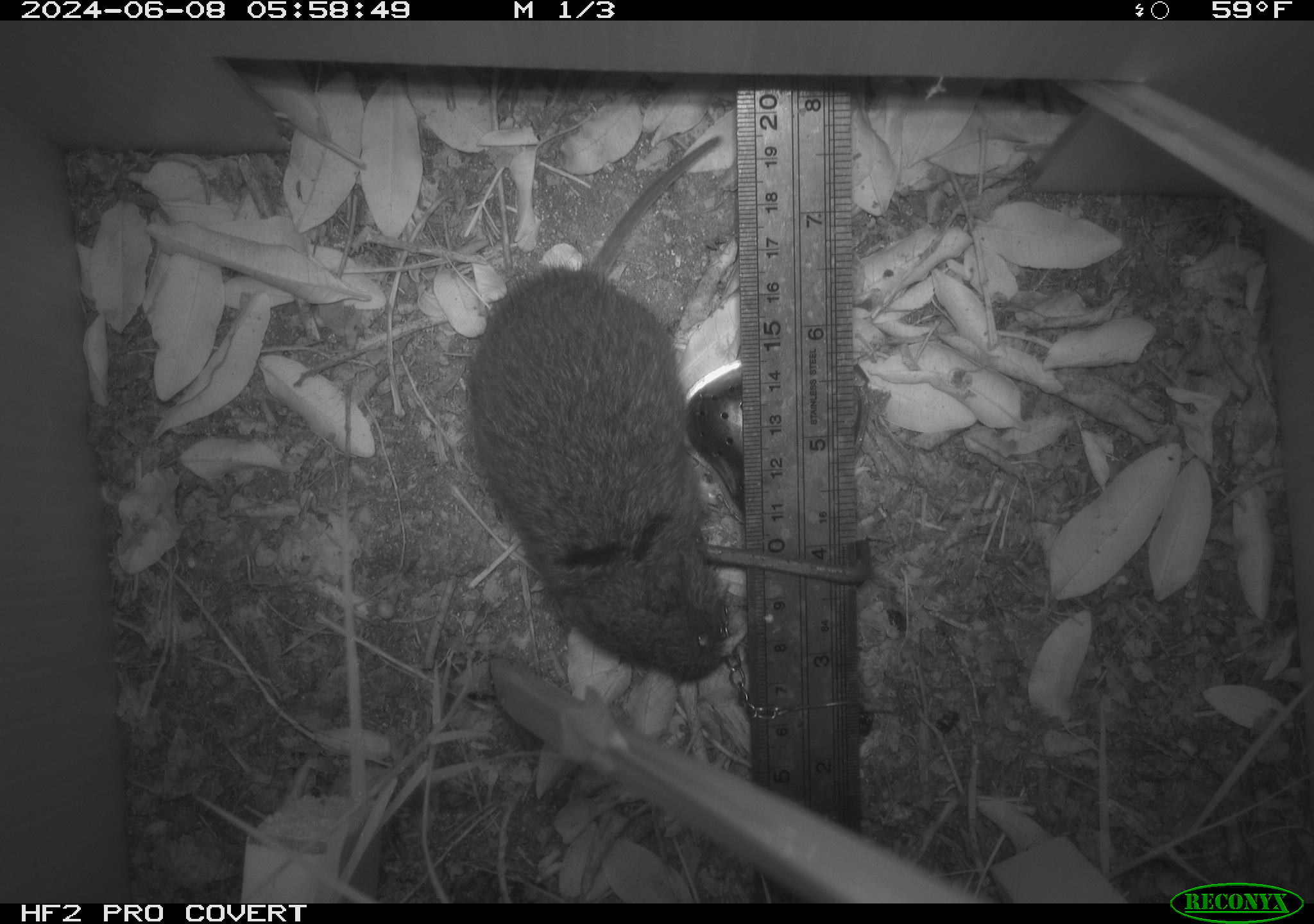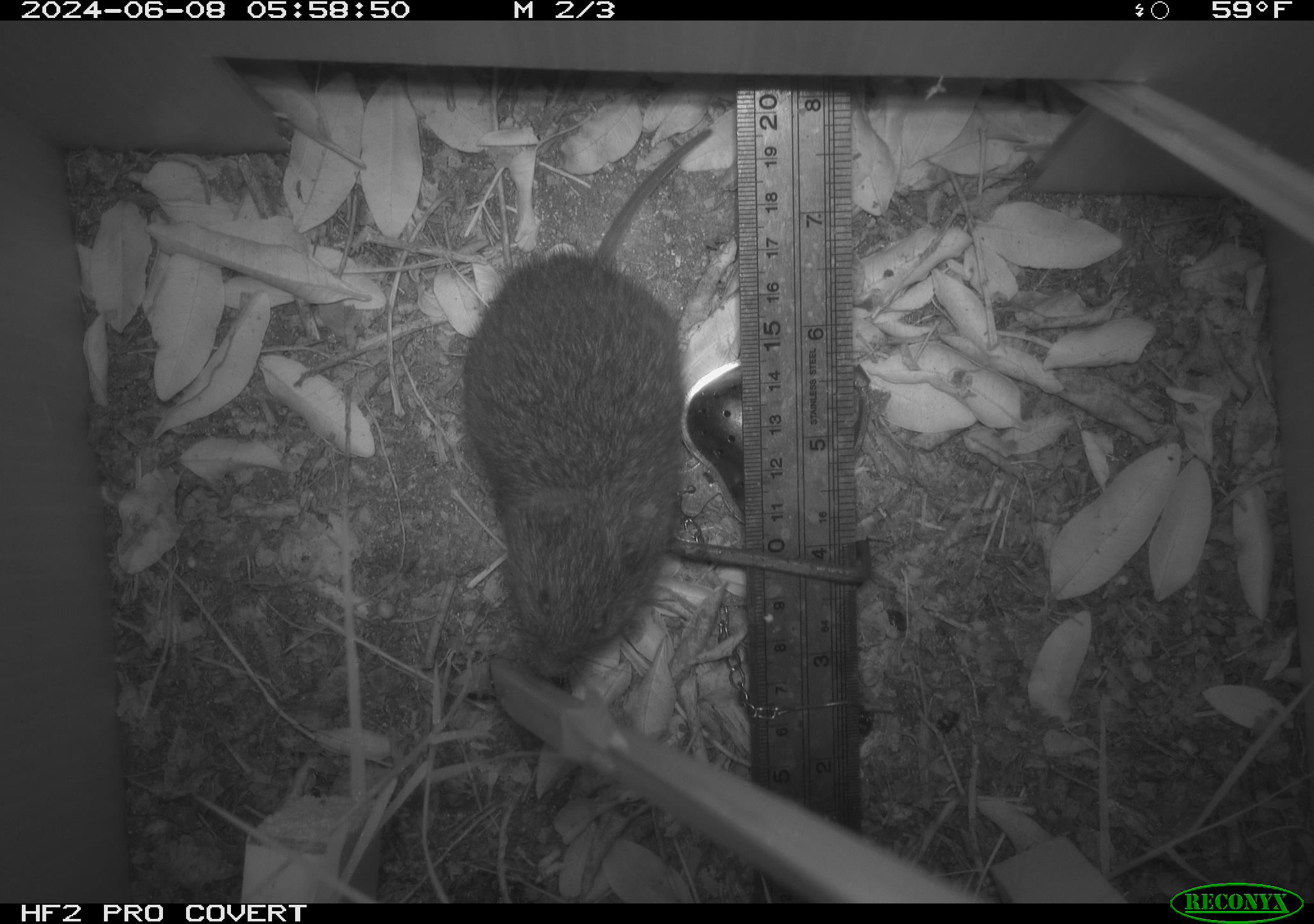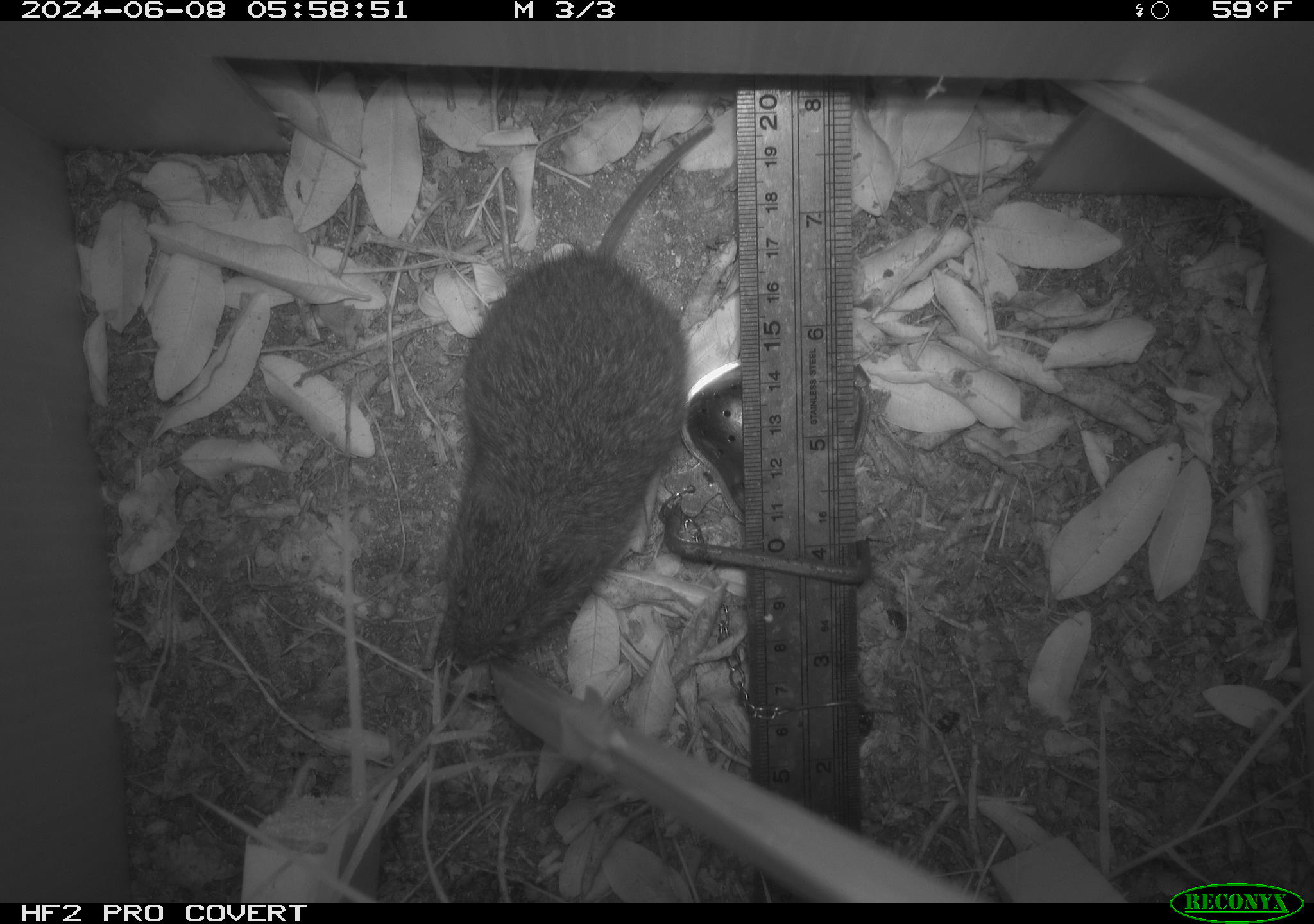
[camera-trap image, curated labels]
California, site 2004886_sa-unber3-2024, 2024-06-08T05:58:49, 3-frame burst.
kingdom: Animalia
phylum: Chordata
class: Mammalia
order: Rodentia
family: Cricetidae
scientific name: Arvicolinae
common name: voles, lemmings, and muskrats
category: arvicolinae subfamily